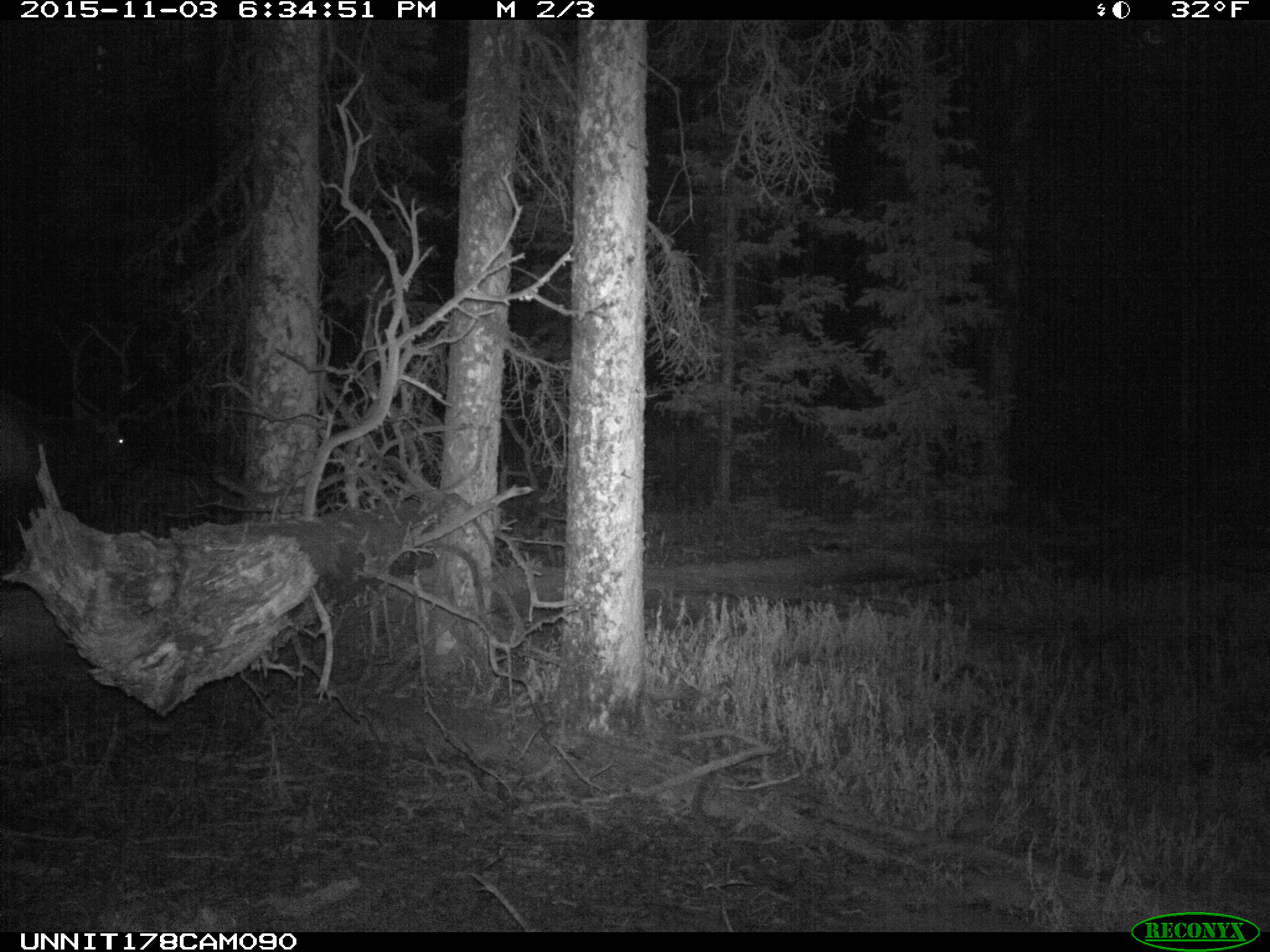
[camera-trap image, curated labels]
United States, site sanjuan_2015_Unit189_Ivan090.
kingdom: Animalia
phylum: Chordata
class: Mammalia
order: Artiodactyla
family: Cervidae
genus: Cervus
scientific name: Cervus elaphus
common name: red deer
Cervus elaphus (red deer).